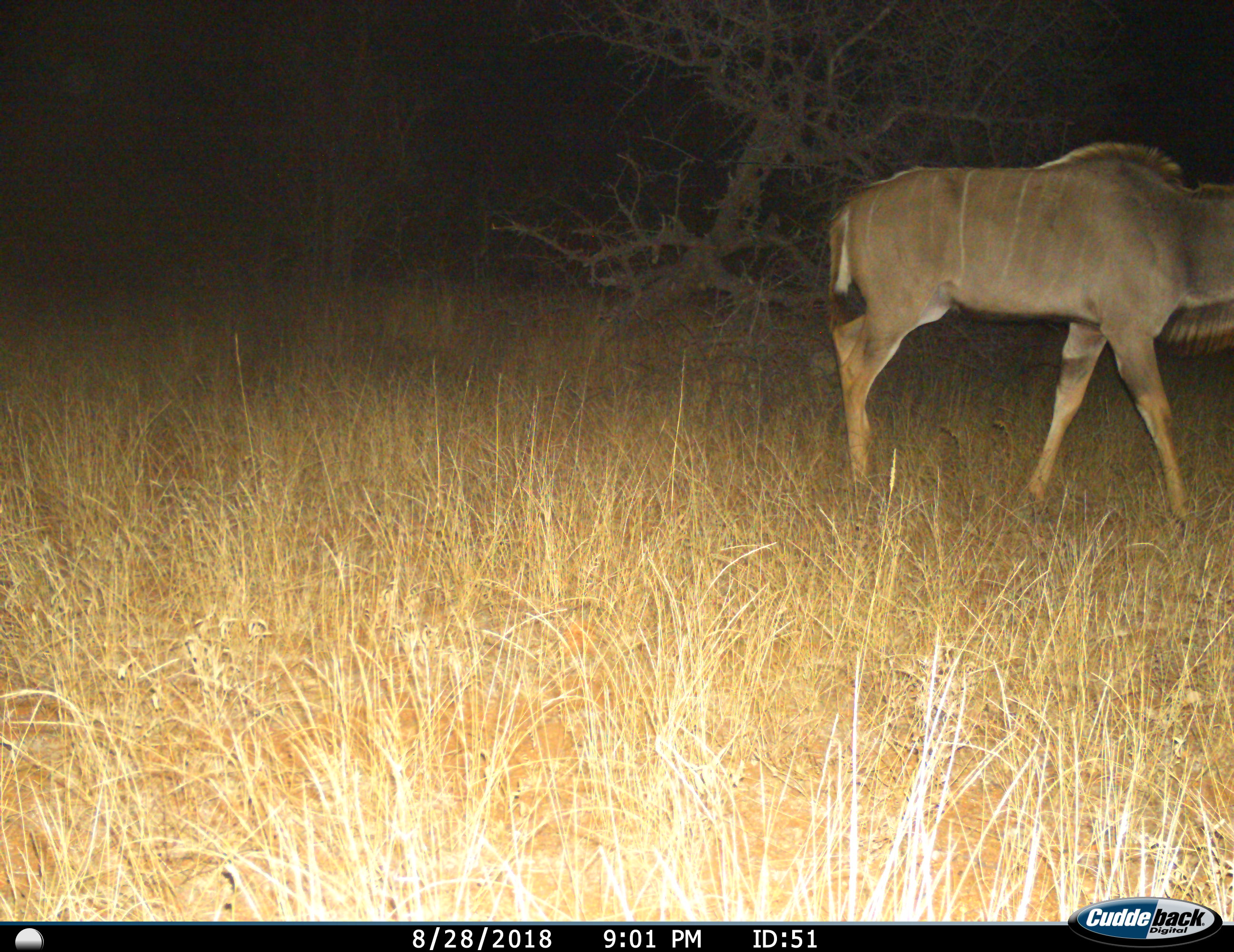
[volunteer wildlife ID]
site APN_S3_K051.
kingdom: Animalia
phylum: Chordata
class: Mammalia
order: Artiodactyla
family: Bovidae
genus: Tragelaphus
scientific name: Tragelaphus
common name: kudu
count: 1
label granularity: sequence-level